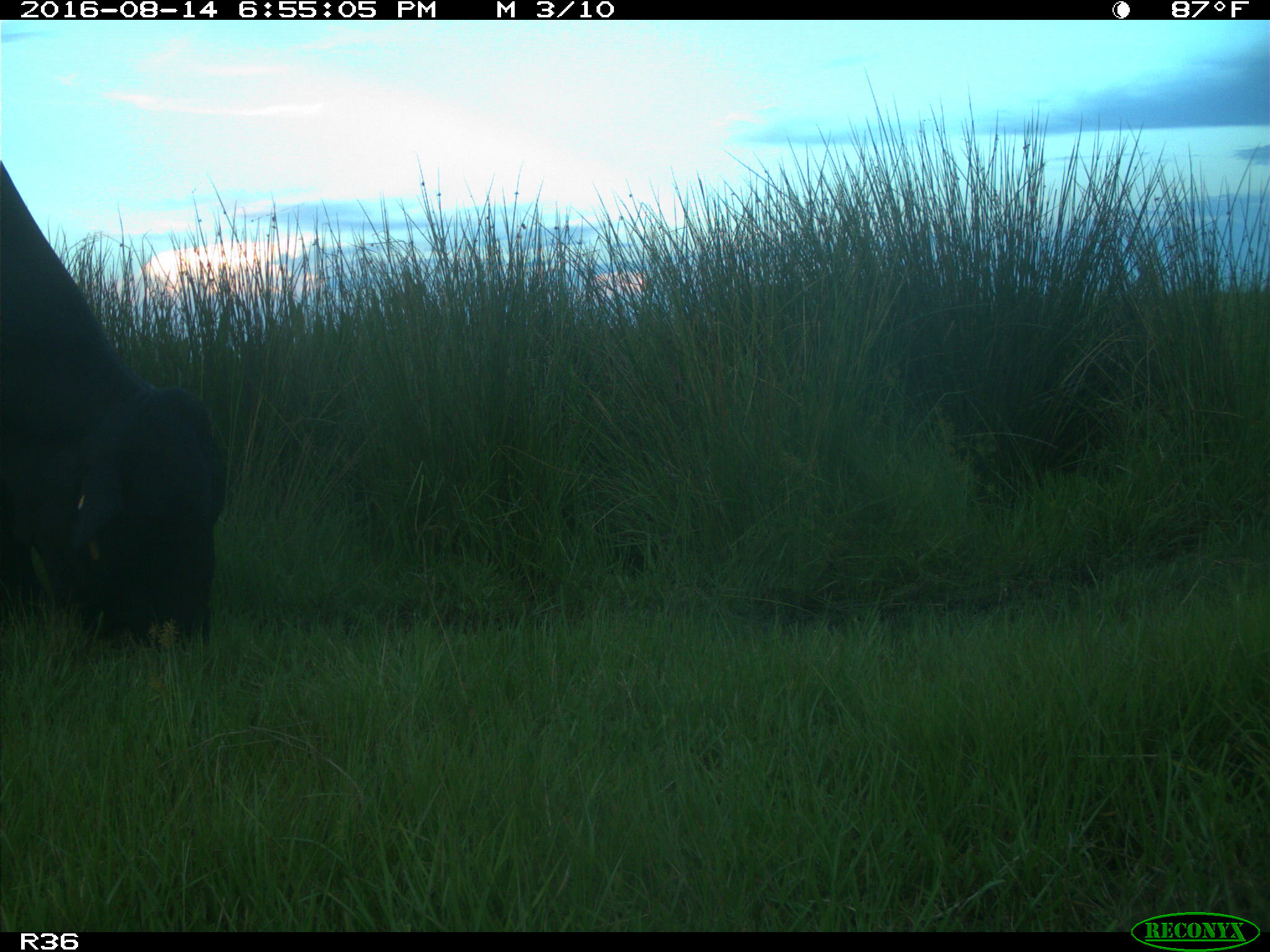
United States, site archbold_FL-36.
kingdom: Animalia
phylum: Chordata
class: Mammalia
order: Artiodactyla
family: Bovidae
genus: Bos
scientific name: Bos taurus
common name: domestic cow